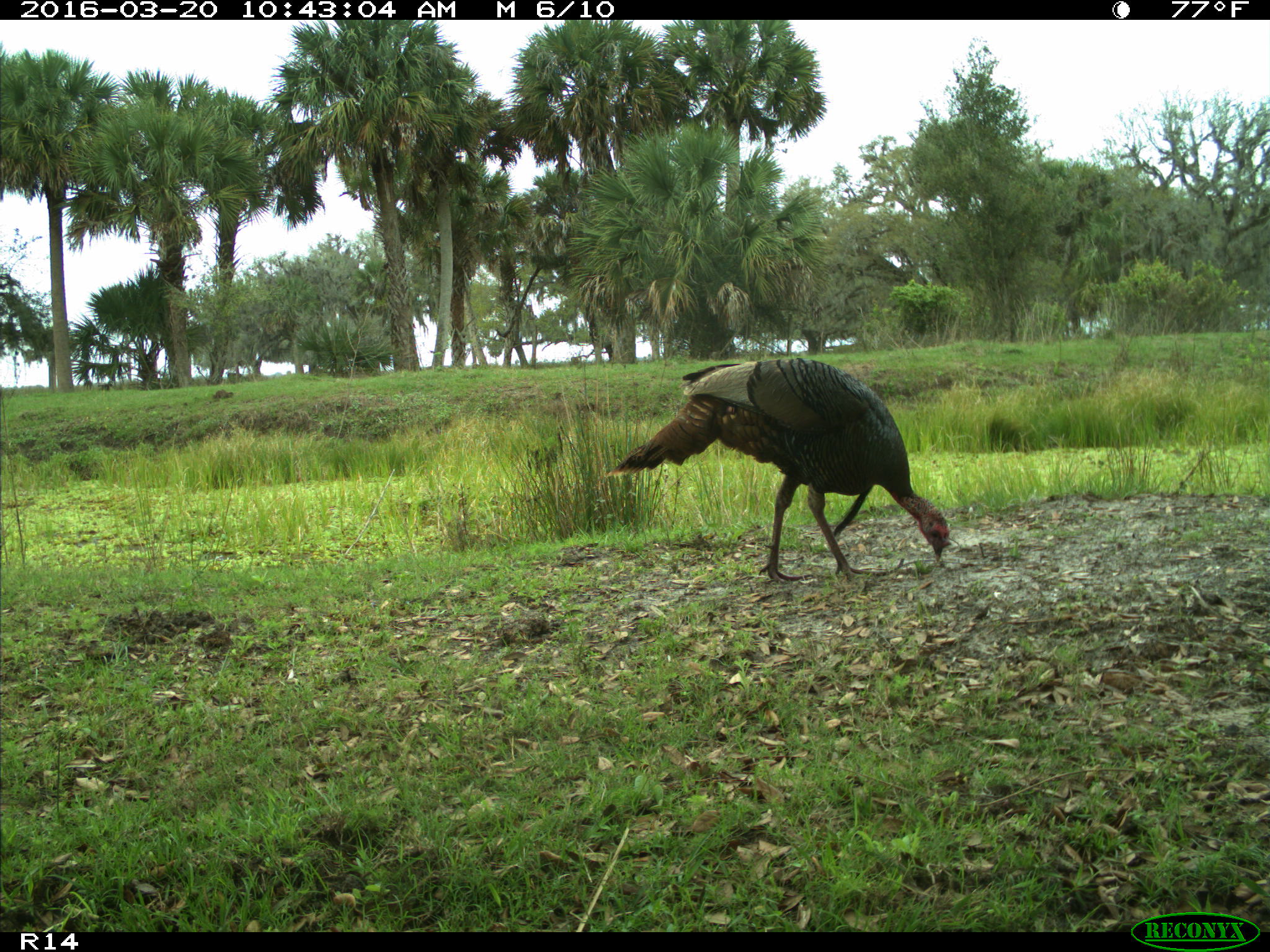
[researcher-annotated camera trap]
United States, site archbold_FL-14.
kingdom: Animalia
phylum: Chordata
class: Aves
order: Galliformes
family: Phasianidae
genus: Meleagris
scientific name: Meleagris gallopavo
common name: wild turkey